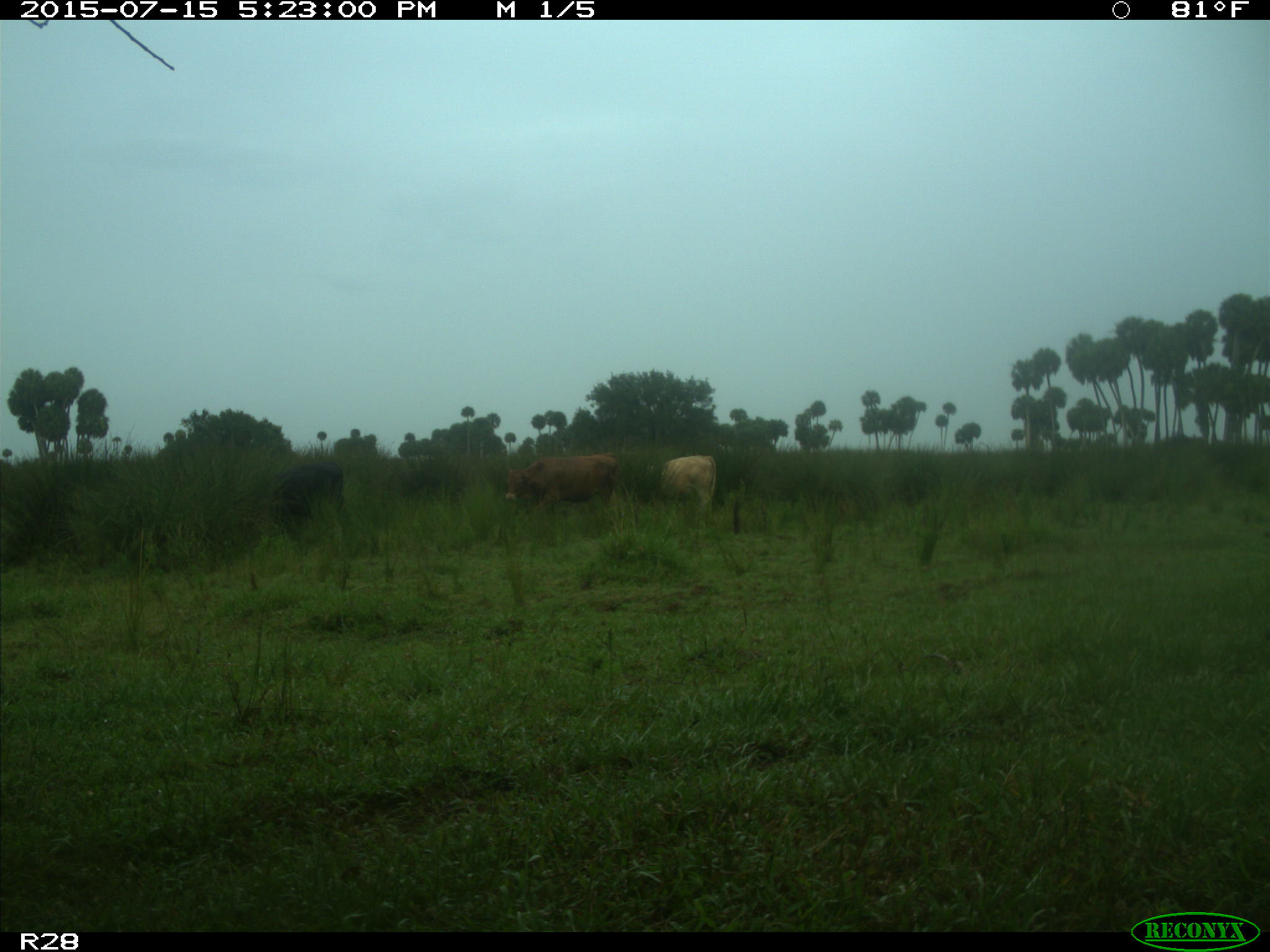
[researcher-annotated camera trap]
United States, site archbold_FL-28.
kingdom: Animalia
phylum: Chordata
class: Mammalia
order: Artiodactyla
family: Bovidae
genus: Bos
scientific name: Bos taurus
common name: domestic cow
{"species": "Bos taurus (domestic cow)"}